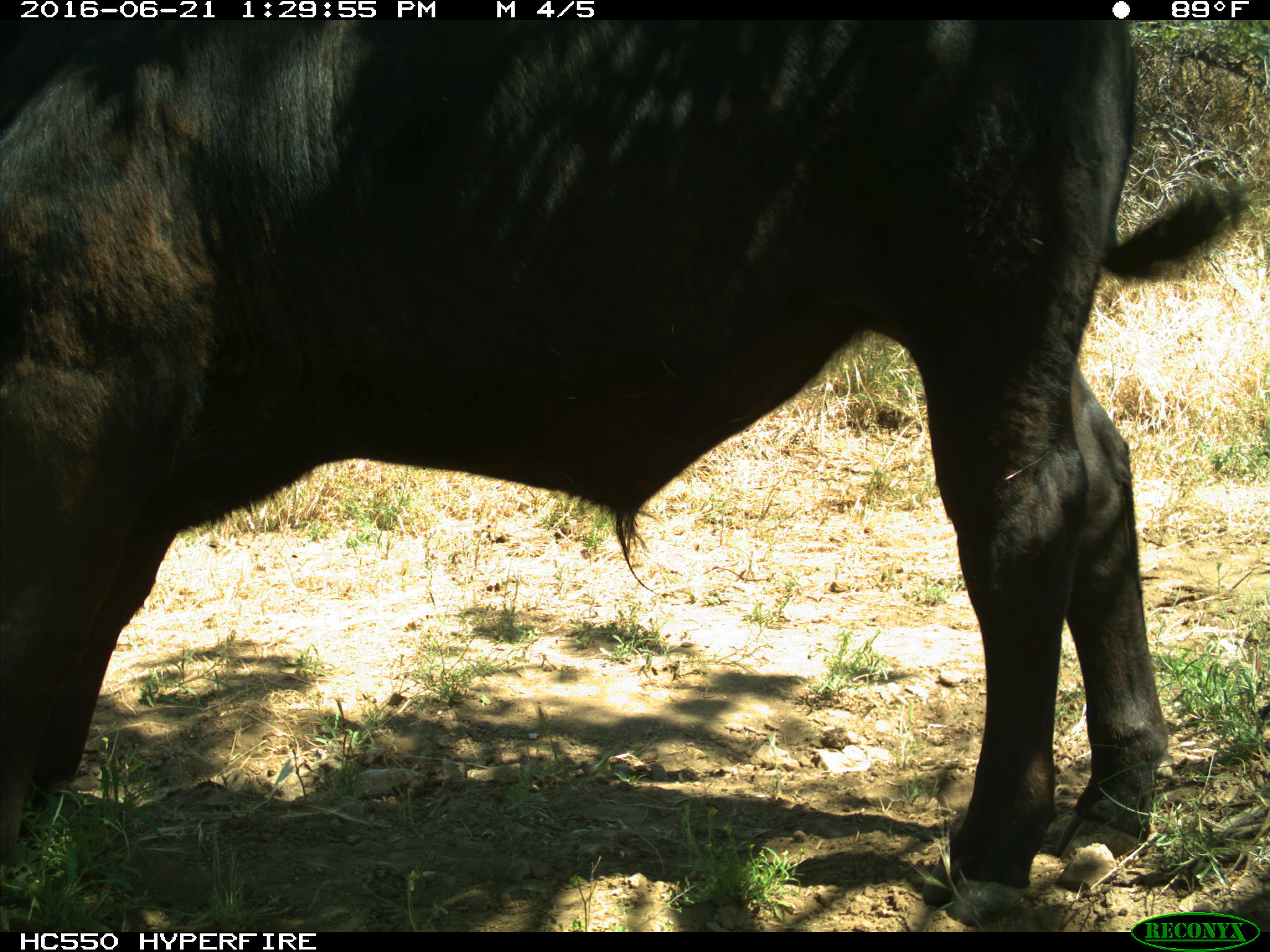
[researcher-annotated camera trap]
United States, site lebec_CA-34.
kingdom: Animalia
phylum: Chordata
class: Mammalia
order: Artiodactyla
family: Bovidae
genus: Bos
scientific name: Bos taurus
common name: domestic cow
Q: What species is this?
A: Bos taurus (domestic cow).